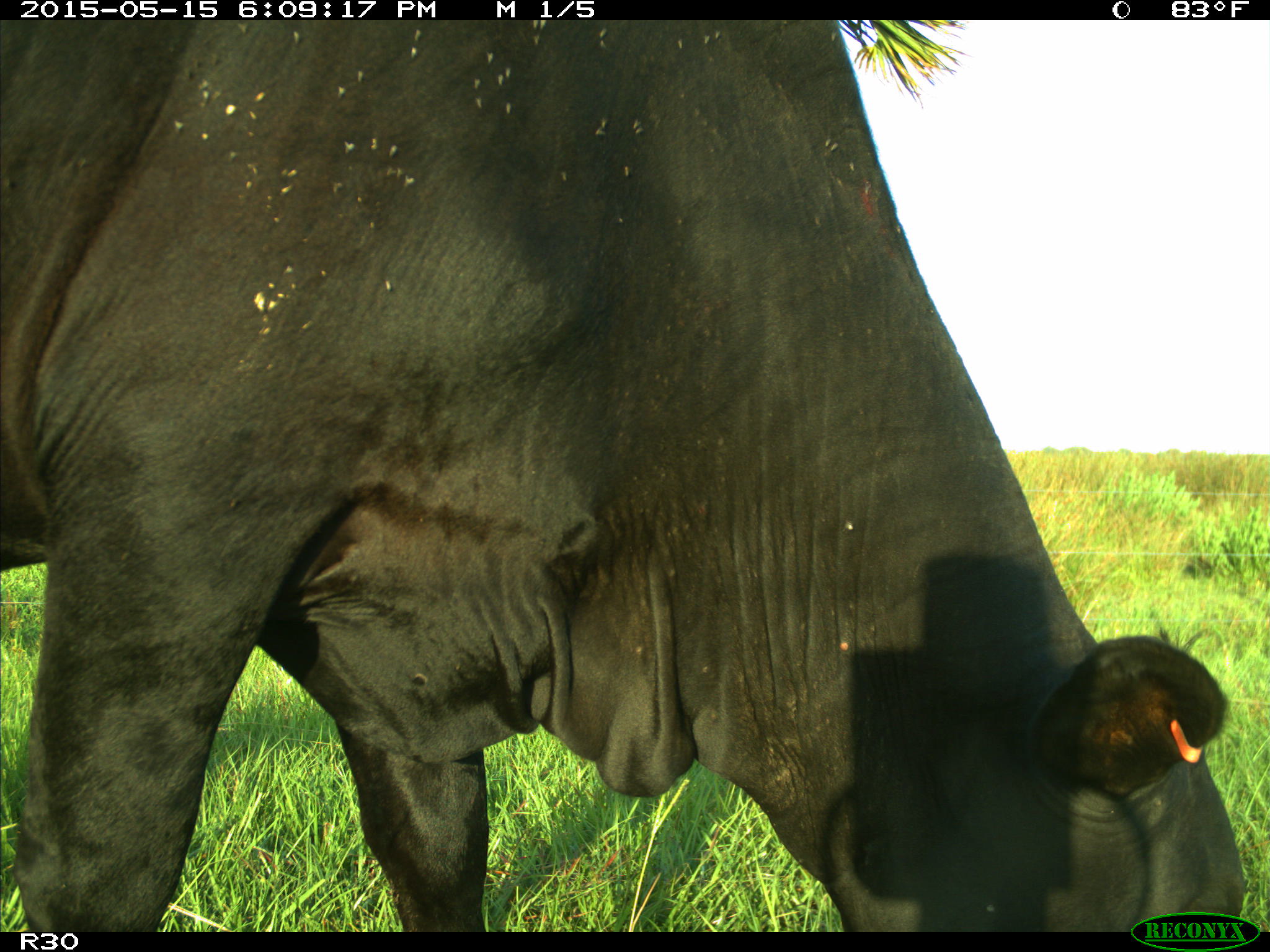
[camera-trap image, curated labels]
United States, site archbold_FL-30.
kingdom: Animalia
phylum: Chordata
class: Mammalia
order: Artiodactyla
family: Bovidae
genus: Bos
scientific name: Bos taurus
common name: domestic cow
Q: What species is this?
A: Bos taurus (domestic cow).